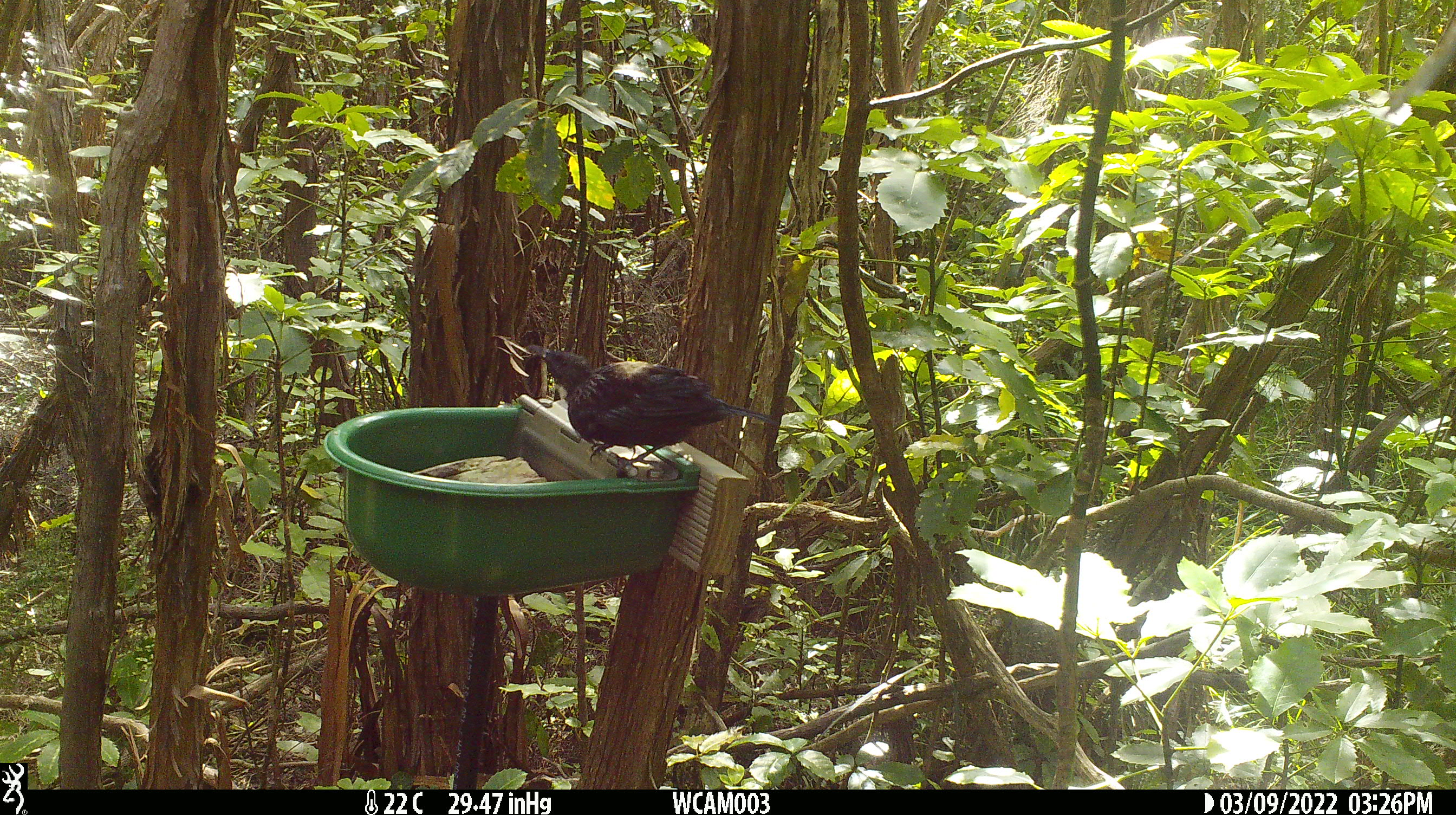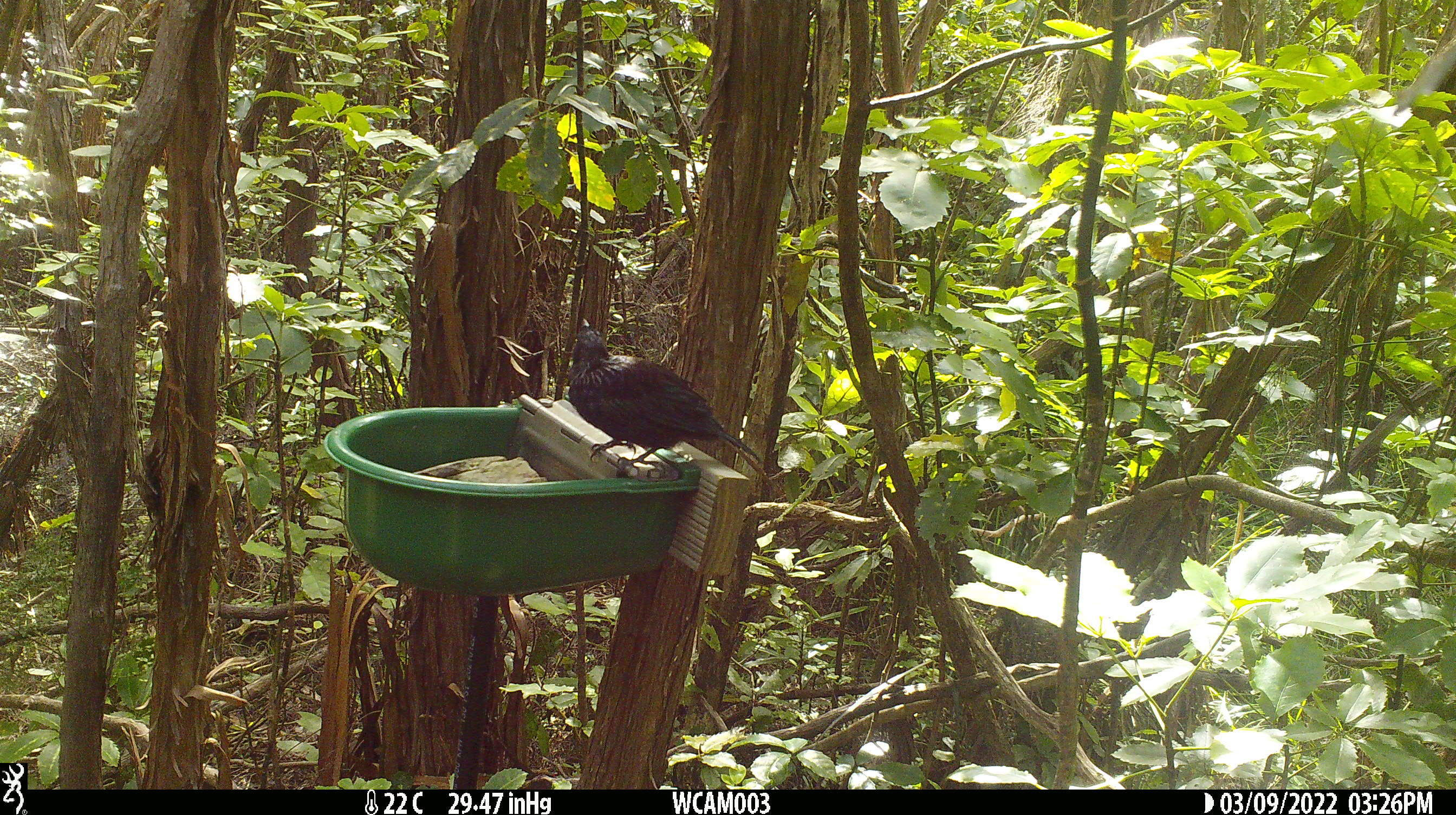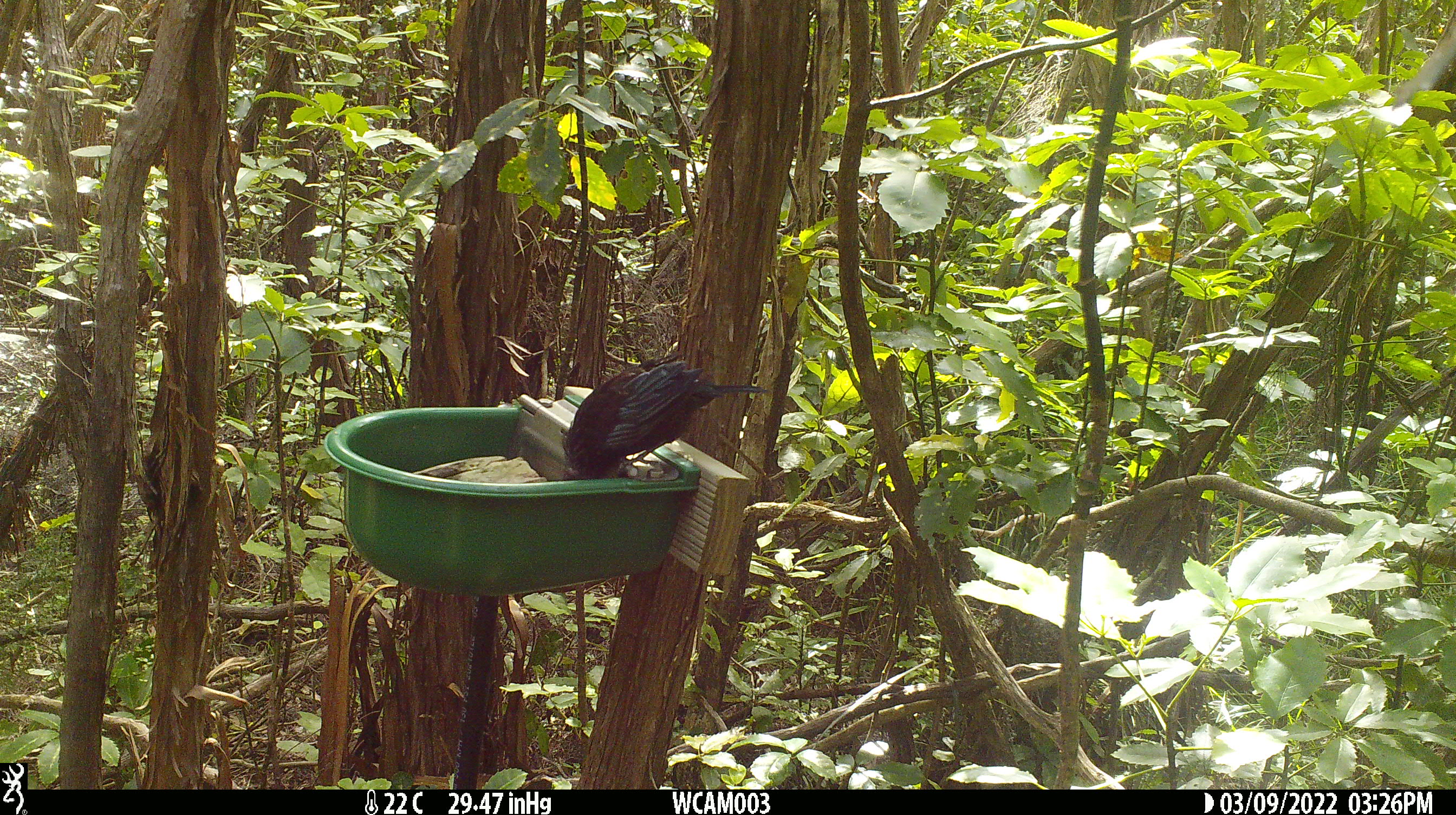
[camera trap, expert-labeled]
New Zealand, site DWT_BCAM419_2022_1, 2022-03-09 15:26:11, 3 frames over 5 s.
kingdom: Animalia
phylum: Chordata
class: Aves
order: Passeriformes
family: Meliphagidae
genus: Prosthemadera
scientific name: Prosthemadera novaeseelandiae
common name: tui